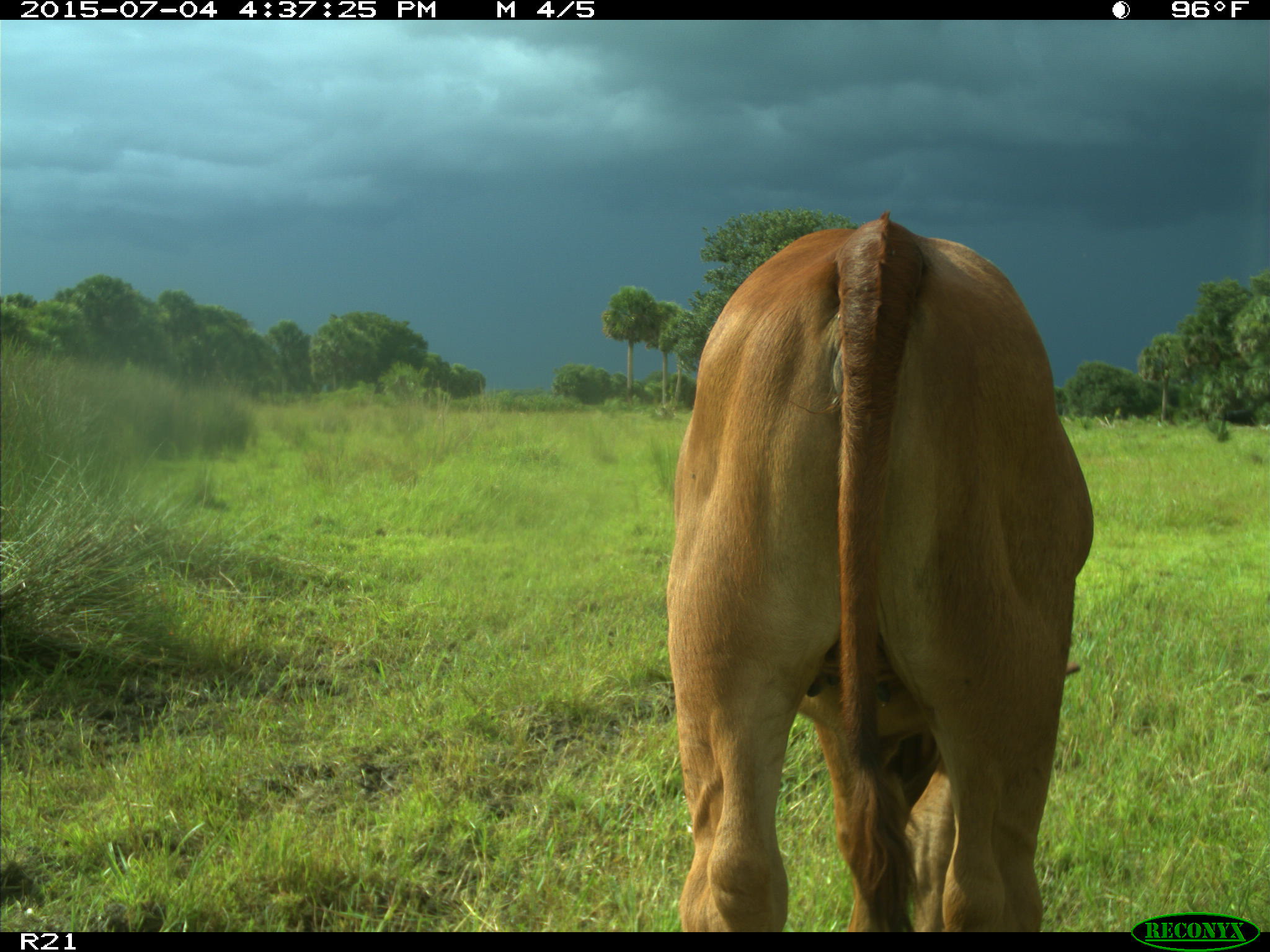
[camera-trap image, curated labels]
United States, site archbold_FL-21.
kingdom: Animalia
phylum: Chordata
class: Mammalia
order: Artiodactyla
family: Bovidae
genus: Bos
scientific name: Bos taurus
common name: domestic cow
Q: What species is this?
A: Bos taurus (domestic cow).